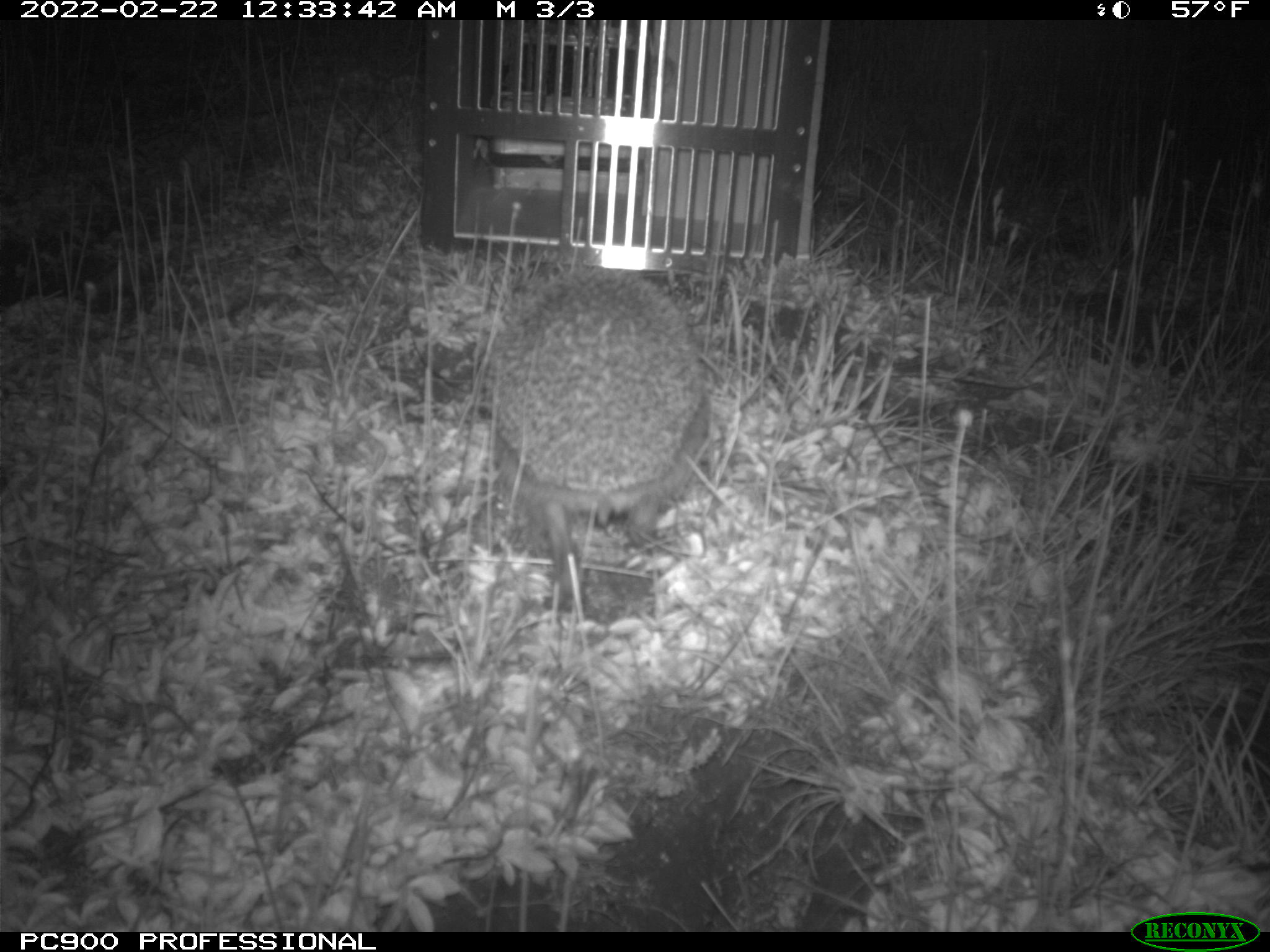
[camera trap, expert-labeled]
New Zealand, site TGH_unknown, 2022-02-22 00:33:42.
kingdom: Animalia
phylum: Chordata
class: Mammalia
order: Eulipotyphla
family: Erinaceidae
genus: Erinaceus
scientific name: Erinaceus europaeus europaeus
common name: european hedgehog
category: hedgehog